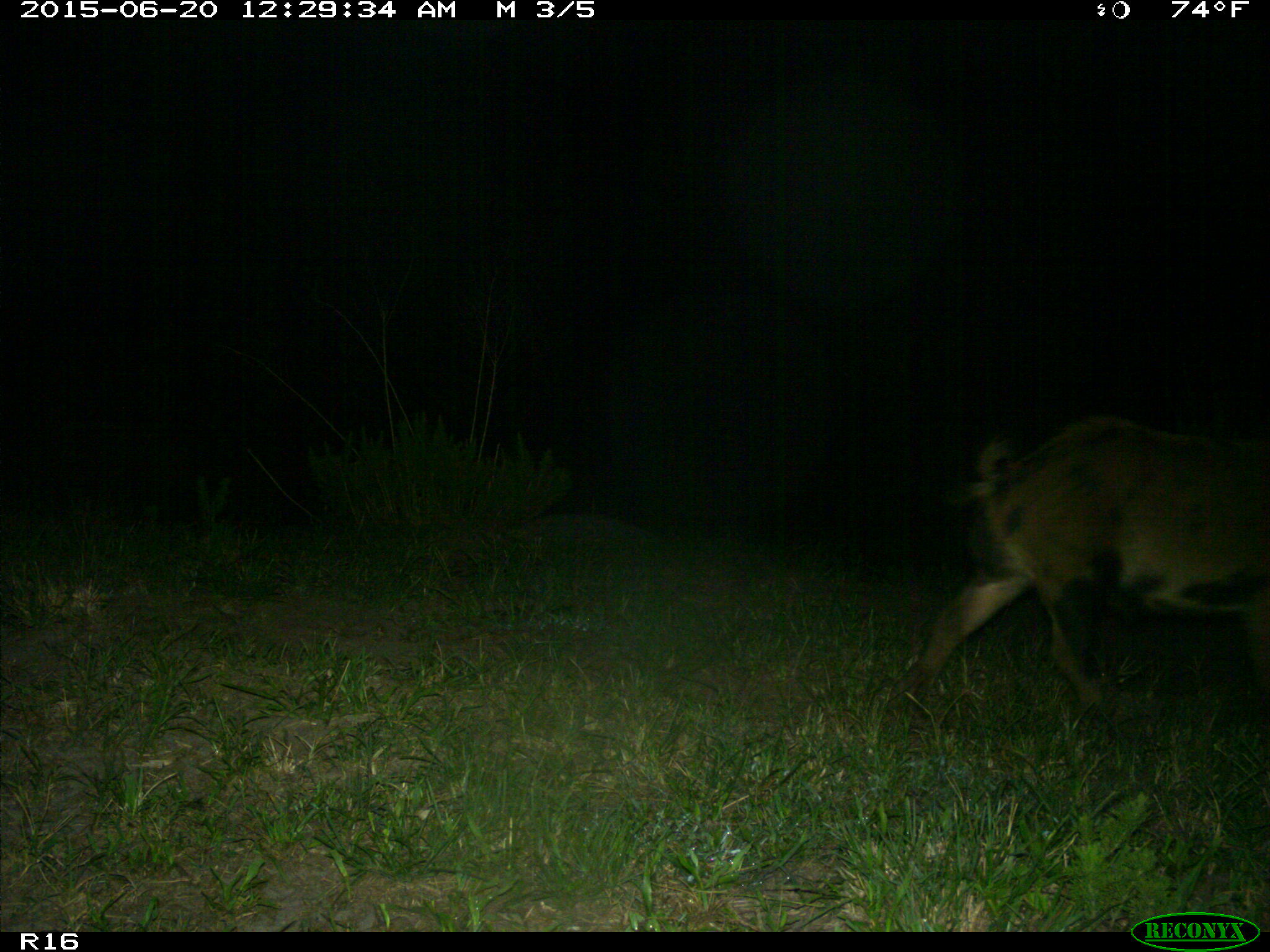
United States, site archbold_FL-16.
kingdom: Animalia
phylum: Chordata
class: Mammalia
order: Artiodactyla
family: Suidae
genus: Sus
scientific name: Sus scrofa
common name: wild boar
Sus scrofa (wild boar).